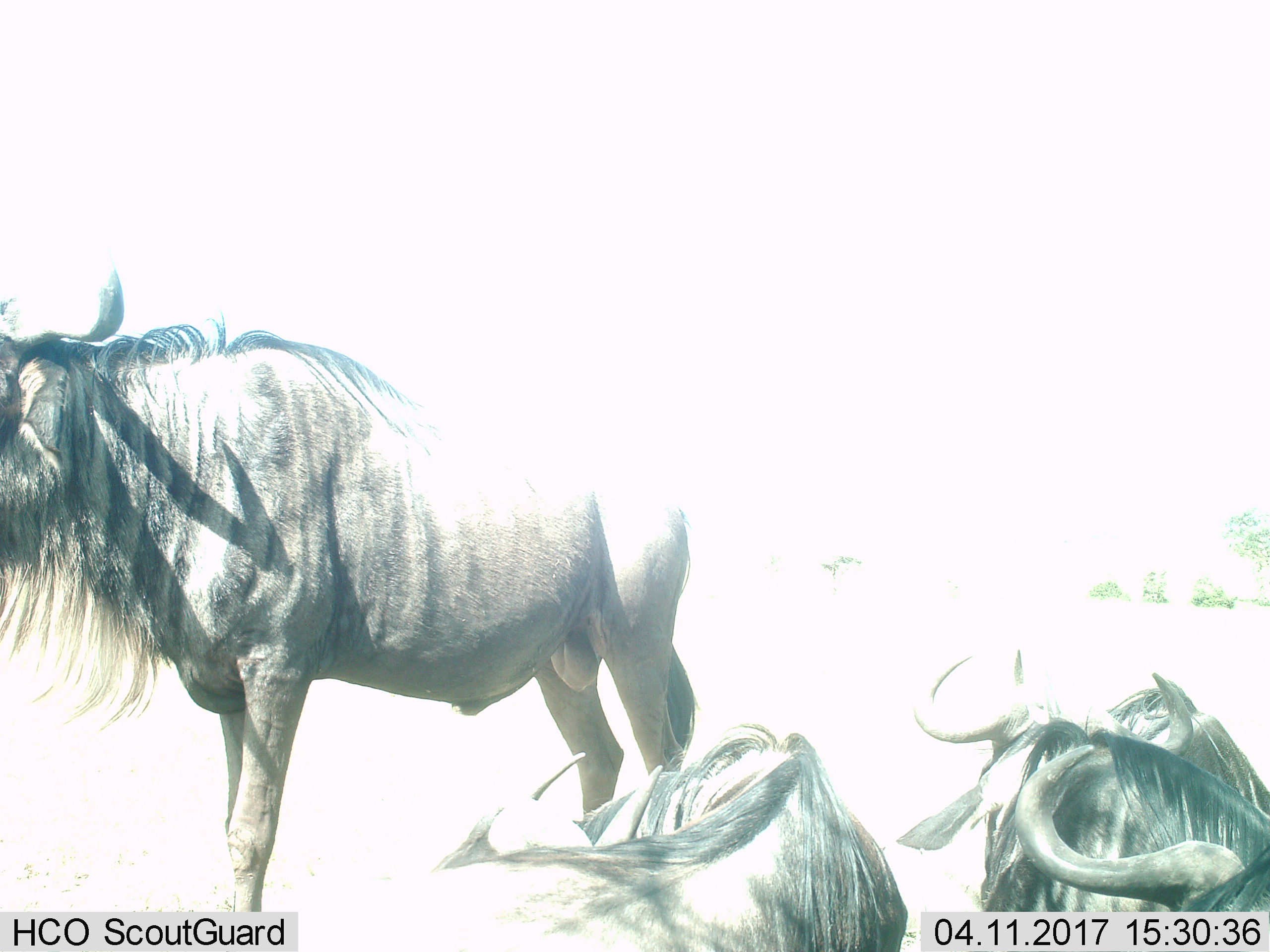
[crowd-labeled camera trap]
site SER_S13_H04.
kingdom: Animalia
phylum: Chordata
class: Mammalia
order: Artiodactyla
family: Bovidae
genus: Connochaetes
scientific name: Connochaetes taurinus taurinus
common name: blue wildebeest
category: wildebeestblue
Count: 3.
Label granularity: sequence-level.